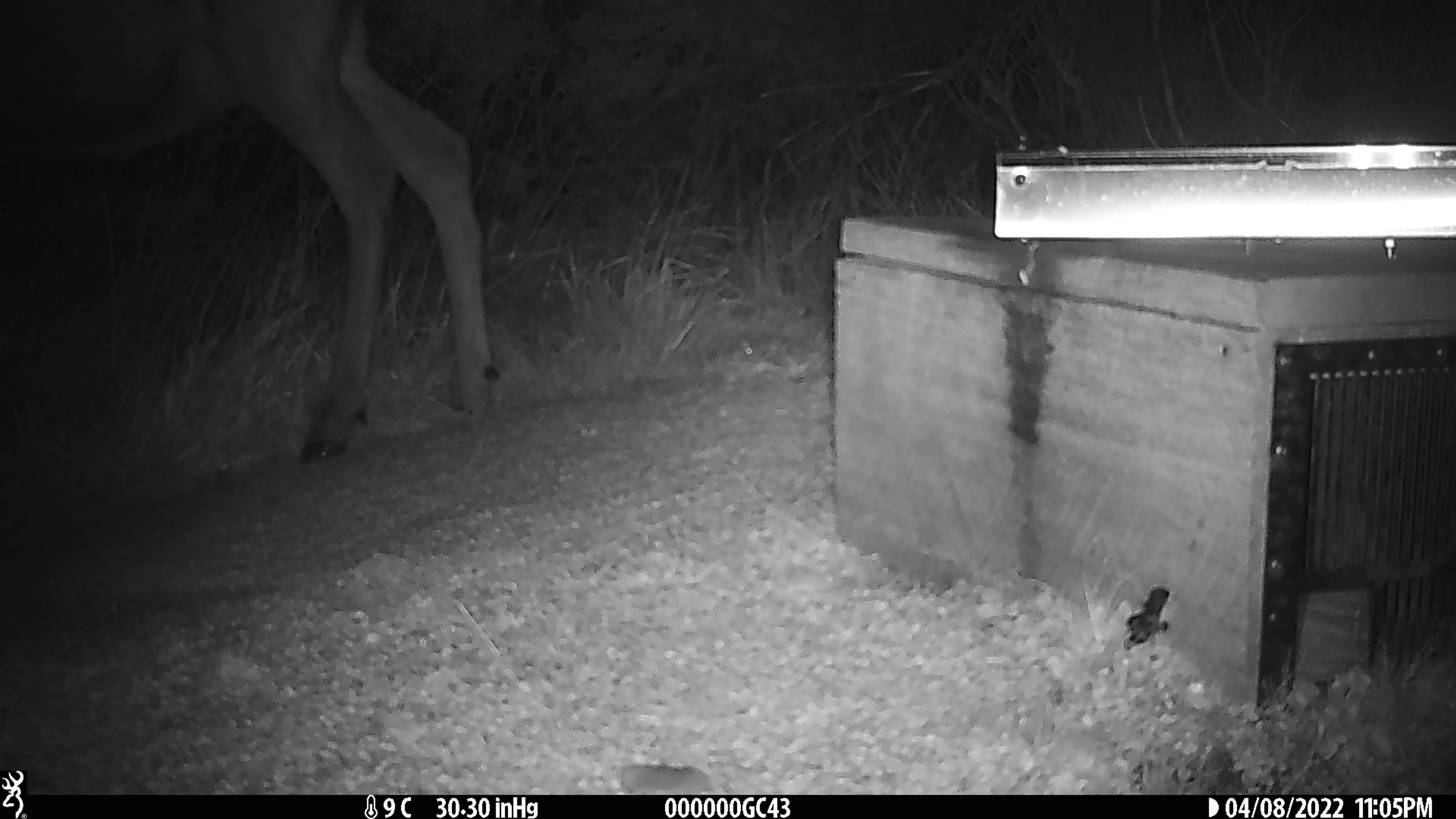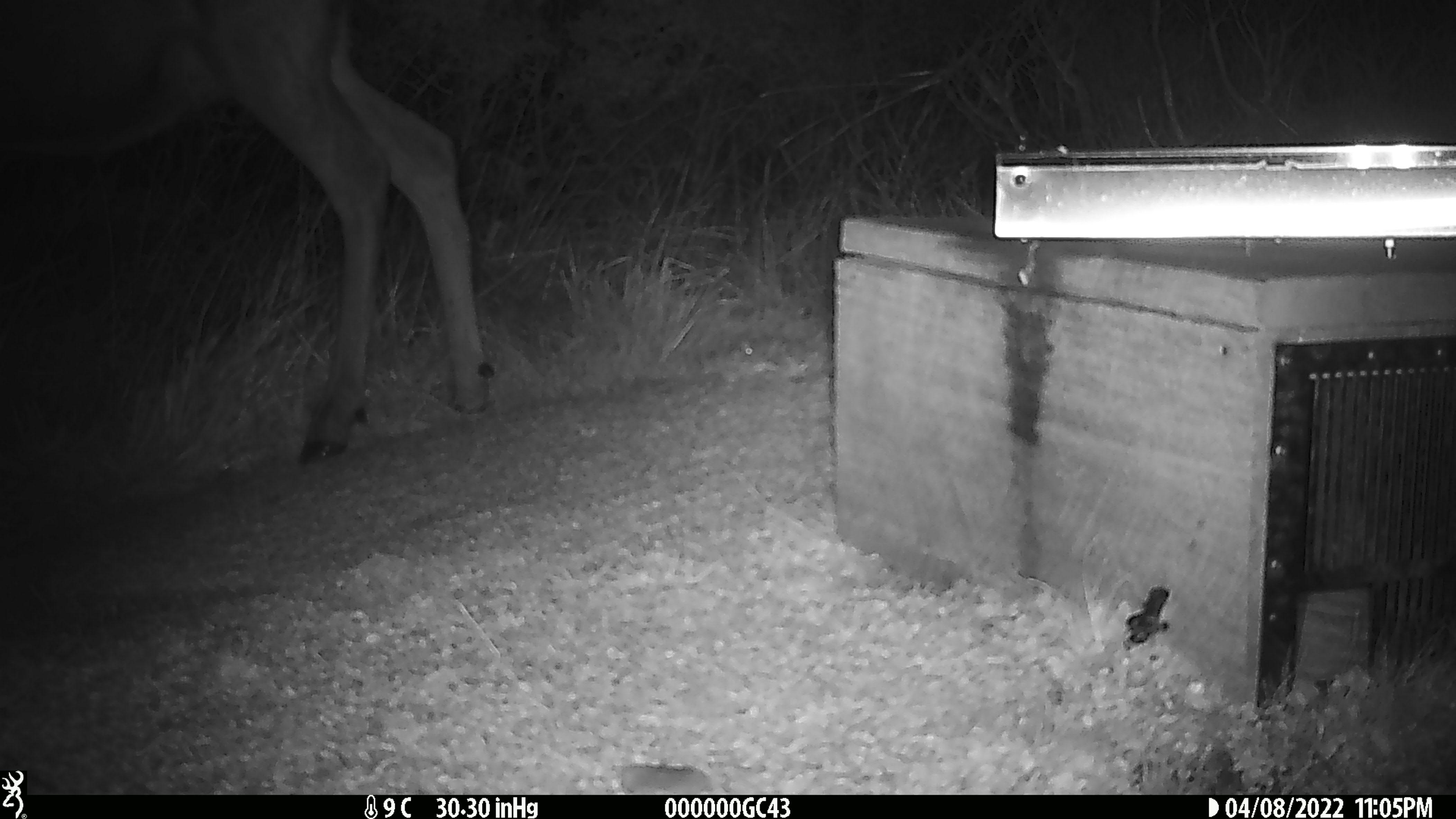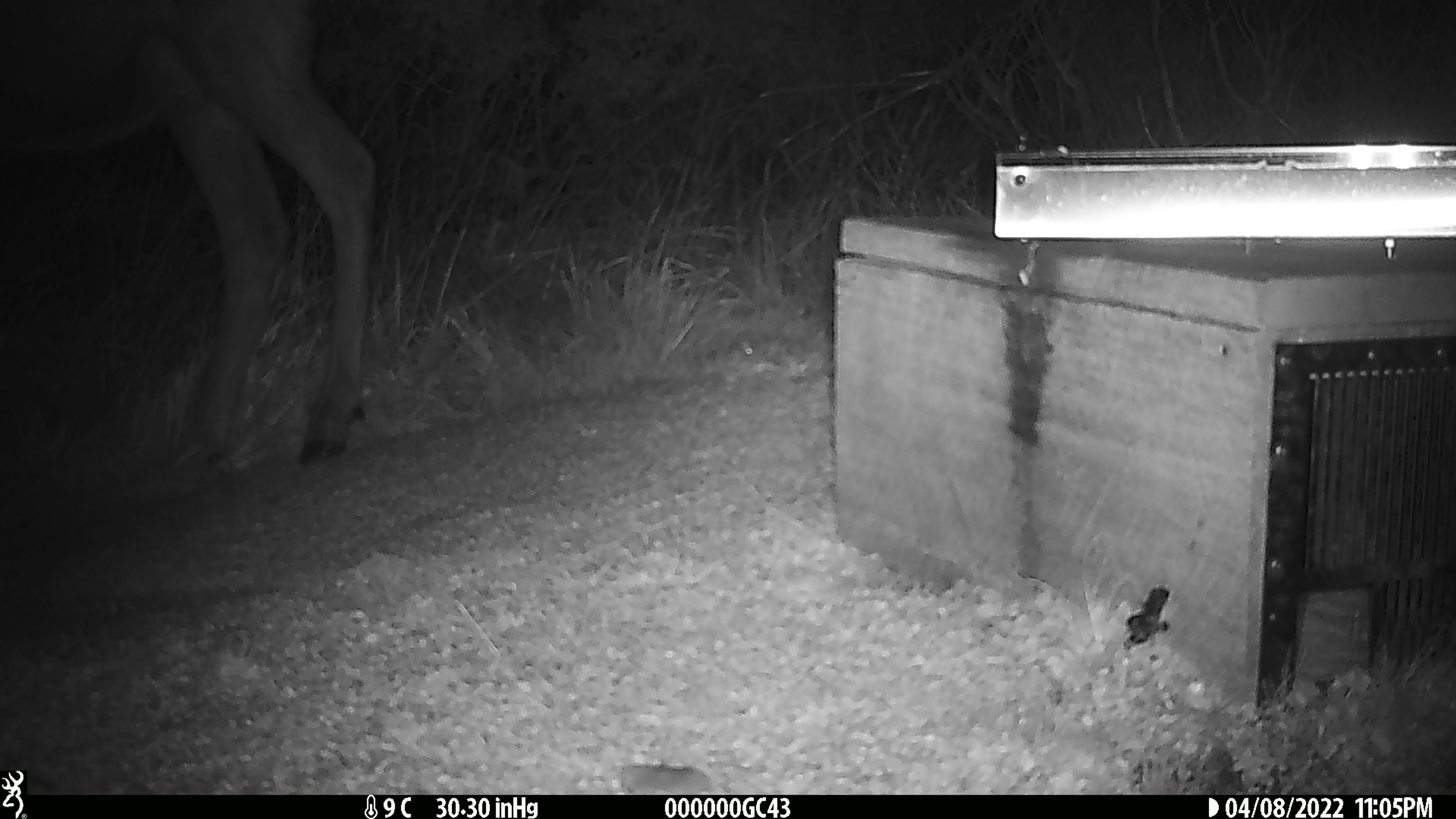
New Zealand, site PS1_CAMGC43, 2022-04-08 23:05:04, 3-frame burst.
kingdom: Animalia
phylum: Chordata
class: Mammalia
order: Artiodactyla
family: Cervidae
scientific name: Cervidae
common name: deer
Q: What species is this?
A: Deer (Cervidae).